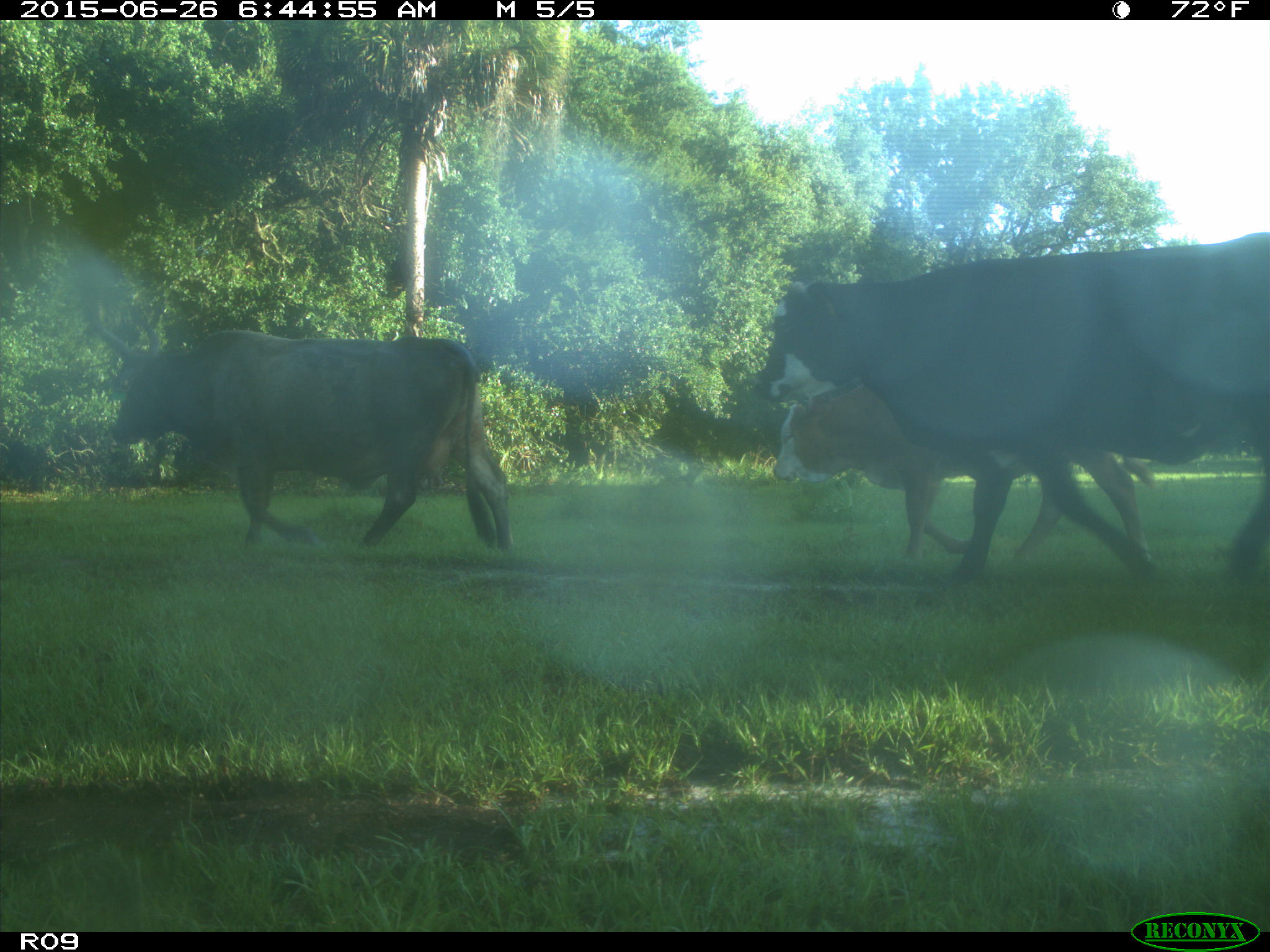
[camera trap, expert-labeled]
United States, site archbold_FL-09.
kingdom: Animalia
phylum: Chordata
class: Mammalia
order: Artiodactyla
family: Bovidae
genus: Bos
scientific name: Bos taurus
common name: domestic cow